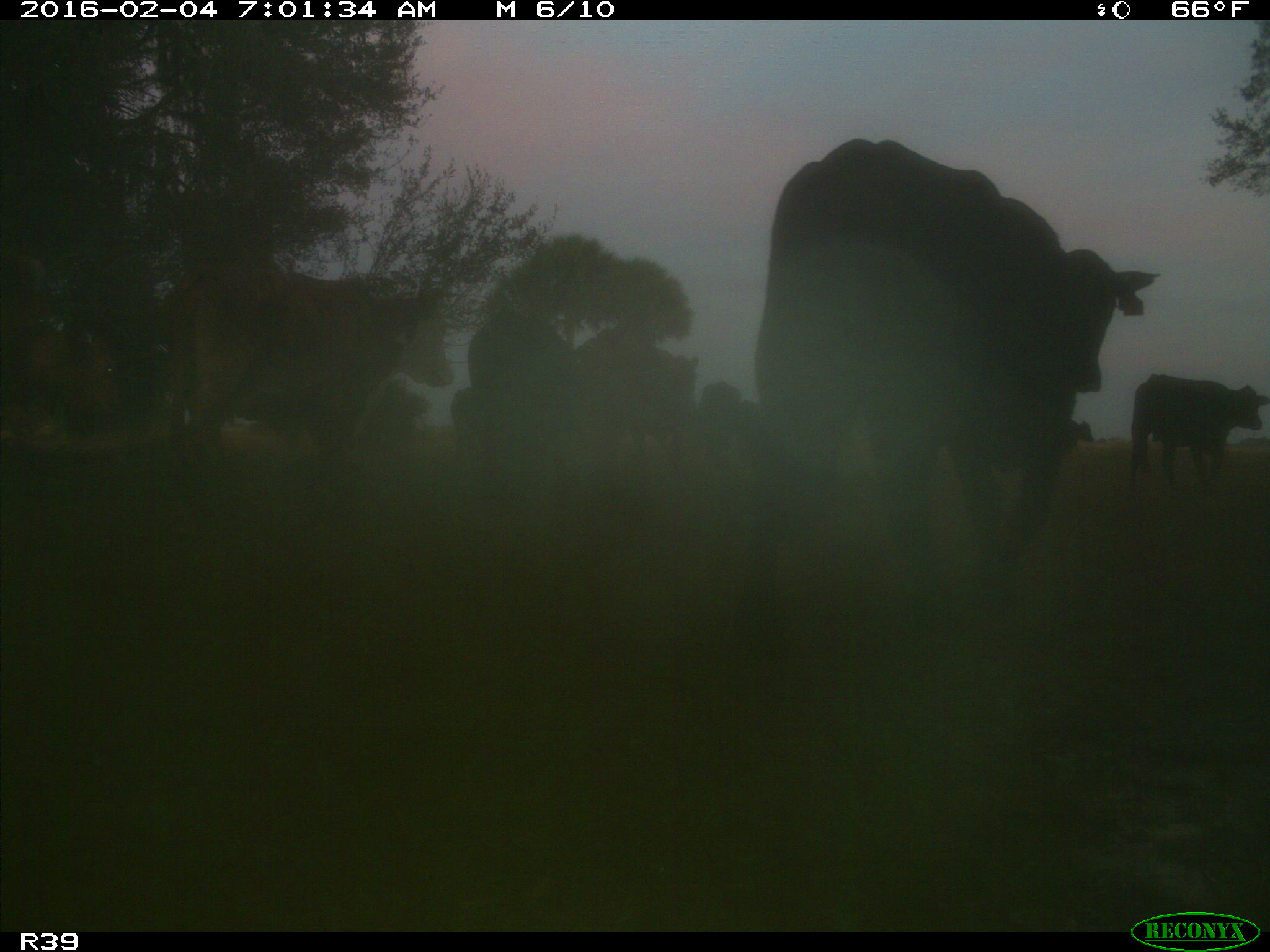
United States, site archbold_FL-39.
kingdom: Animalia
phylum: Chordata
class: Mammalia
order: Artiodactyla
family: Bovidae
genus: Bos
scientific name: Bos taurus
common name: domestic cow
Bos taurus (domestic cow).